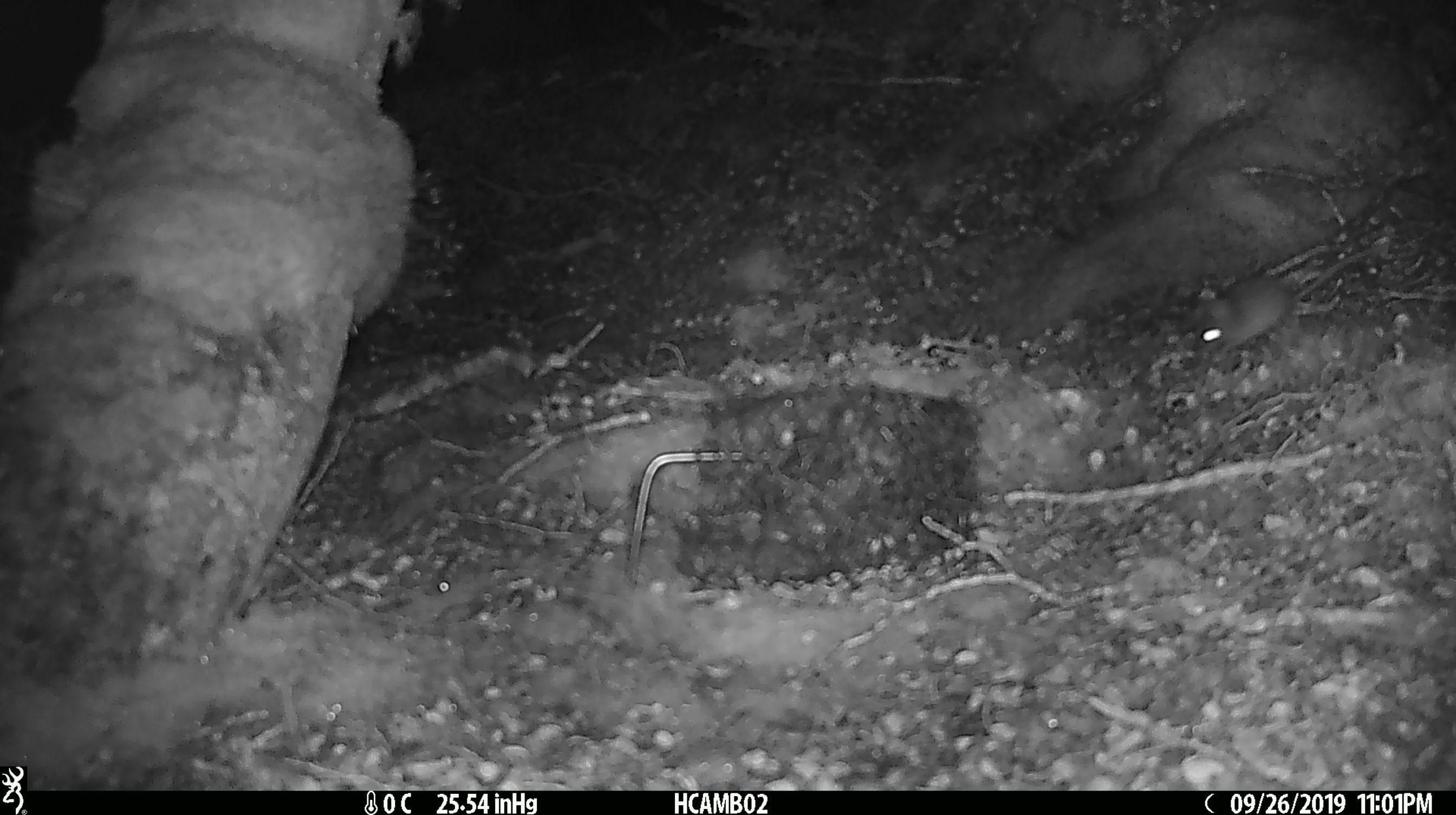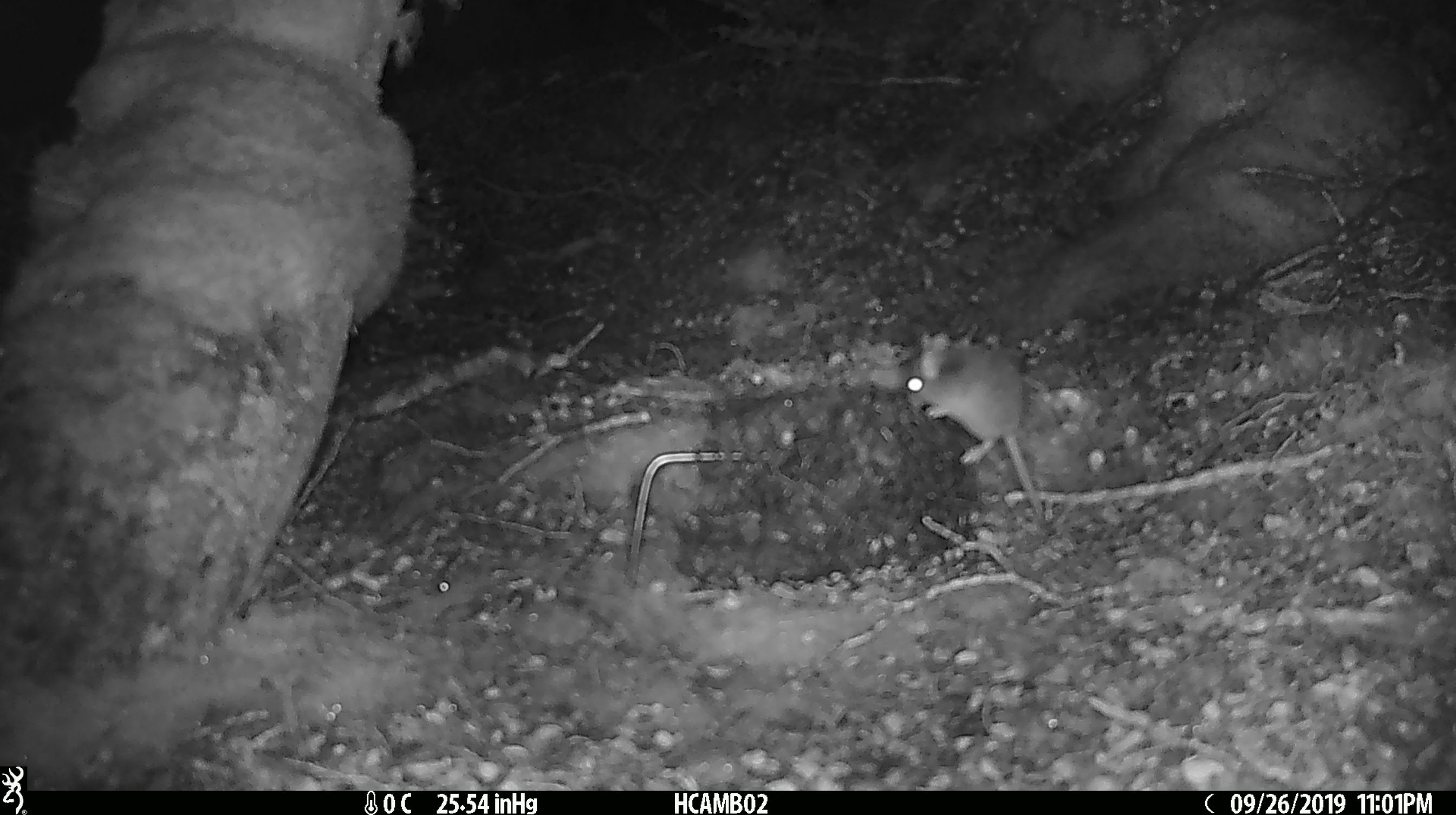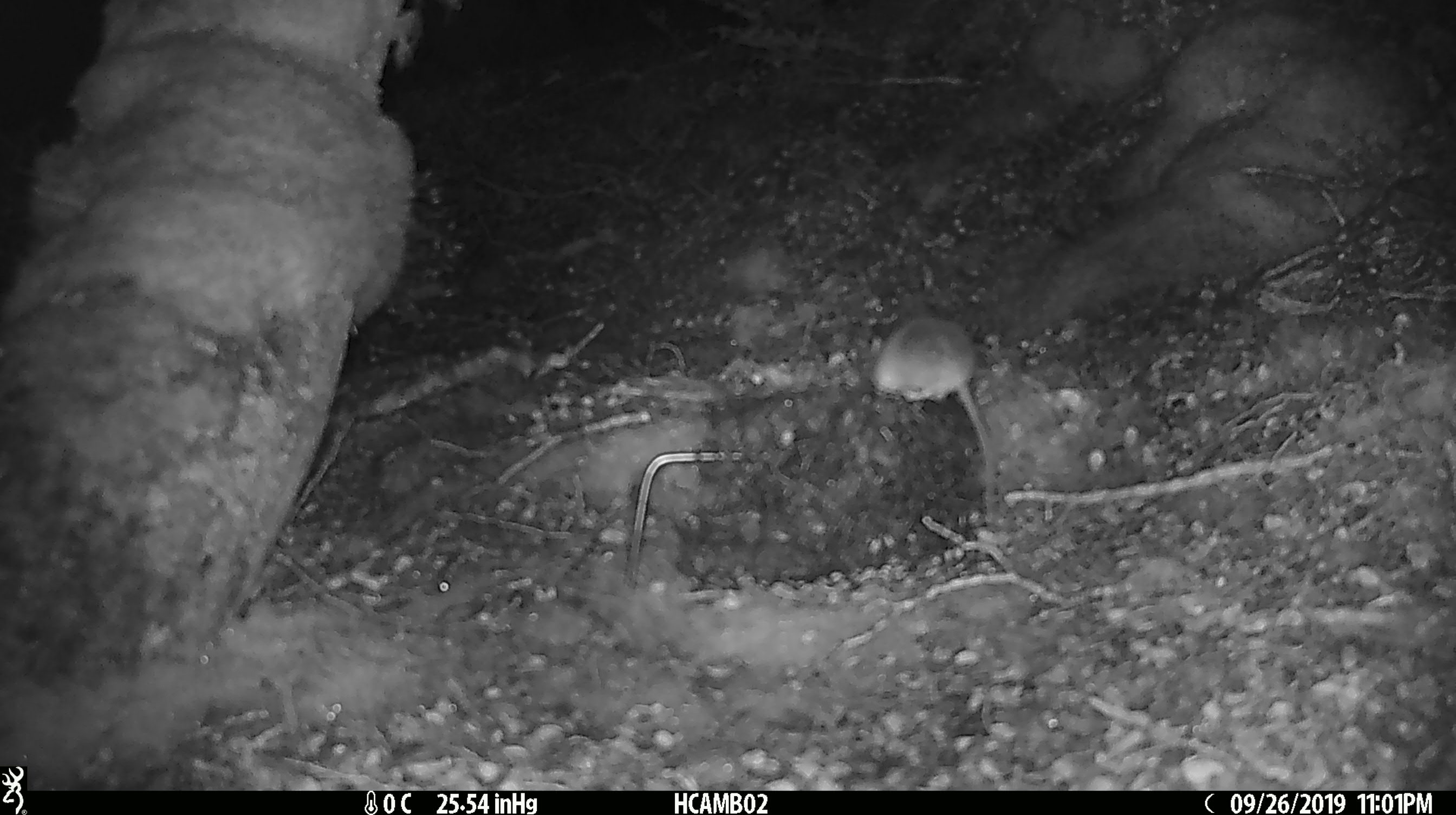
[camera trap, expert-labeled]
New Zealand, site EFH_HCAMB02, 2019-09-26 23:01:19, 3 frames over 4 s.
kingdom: Animalia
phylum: Chordata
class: Mammalia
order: Rodentia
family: Muridae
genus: Mus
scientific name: Mus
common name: mouse